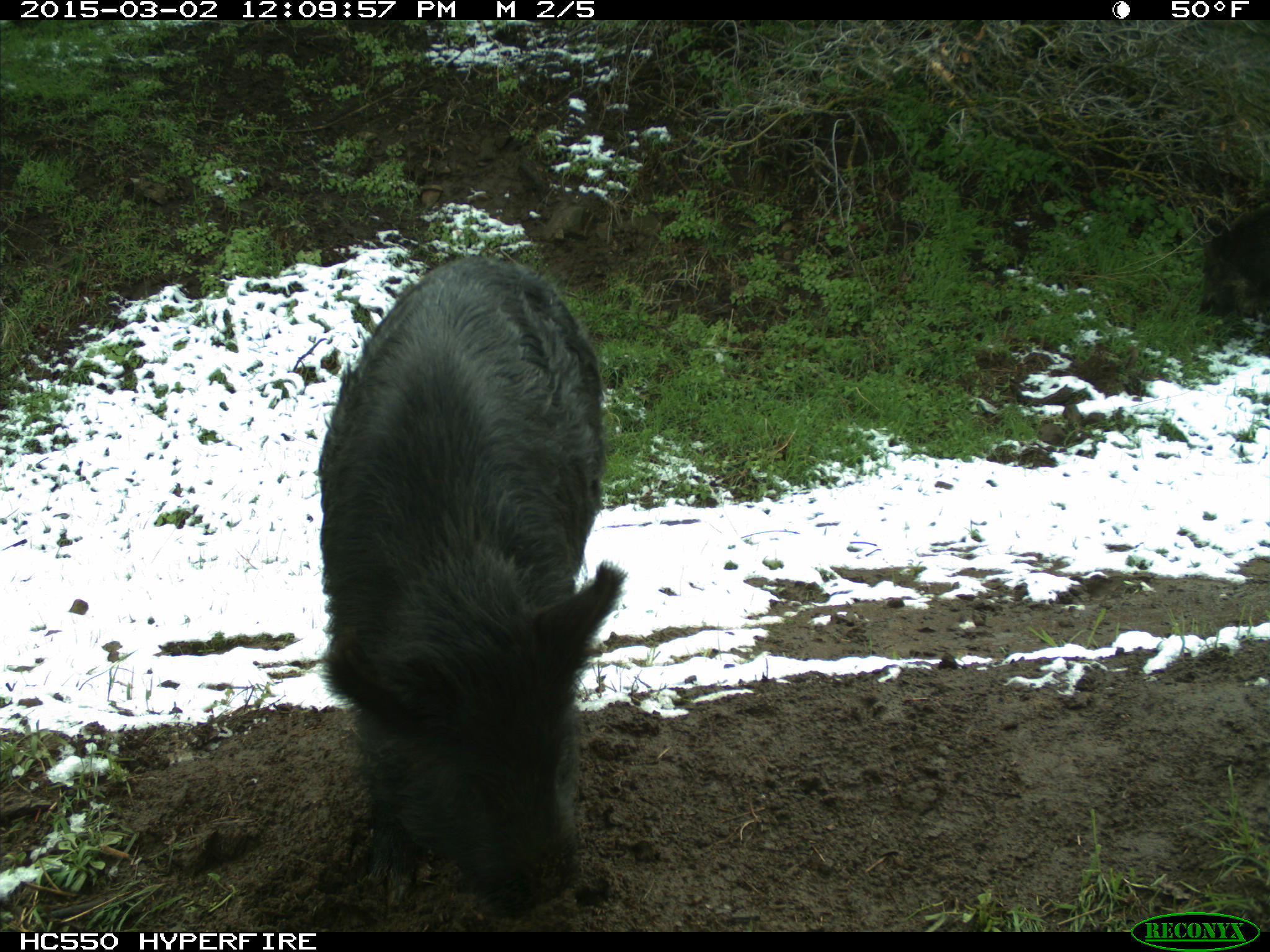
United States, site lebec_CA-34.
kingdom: Animalia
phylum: Chordata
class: Mammalia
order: Artiodactyla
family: Suidae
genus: Sus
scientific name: Sus scrofa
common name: wild boar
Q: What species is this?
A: Sus scrofa (wild boar).